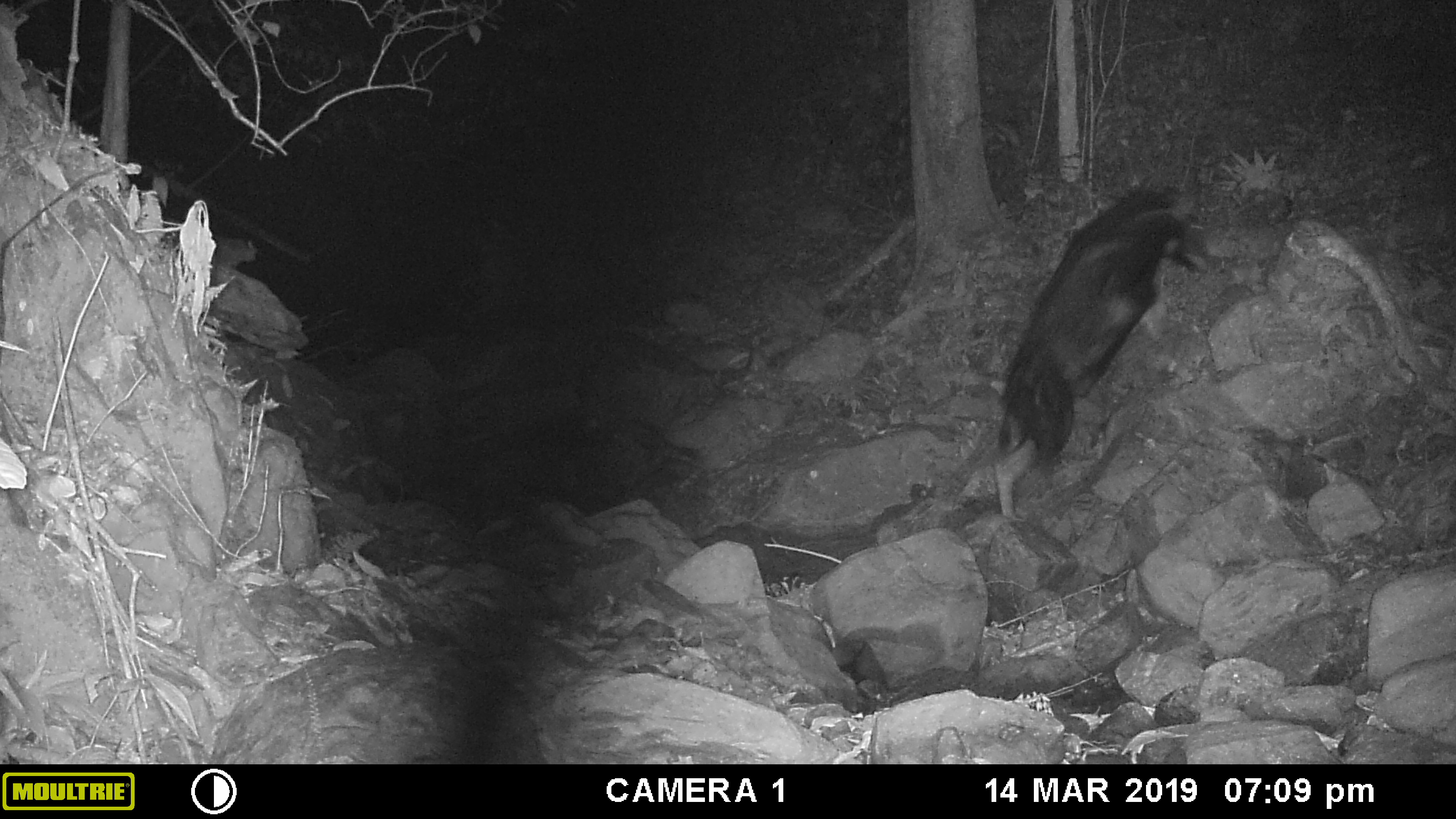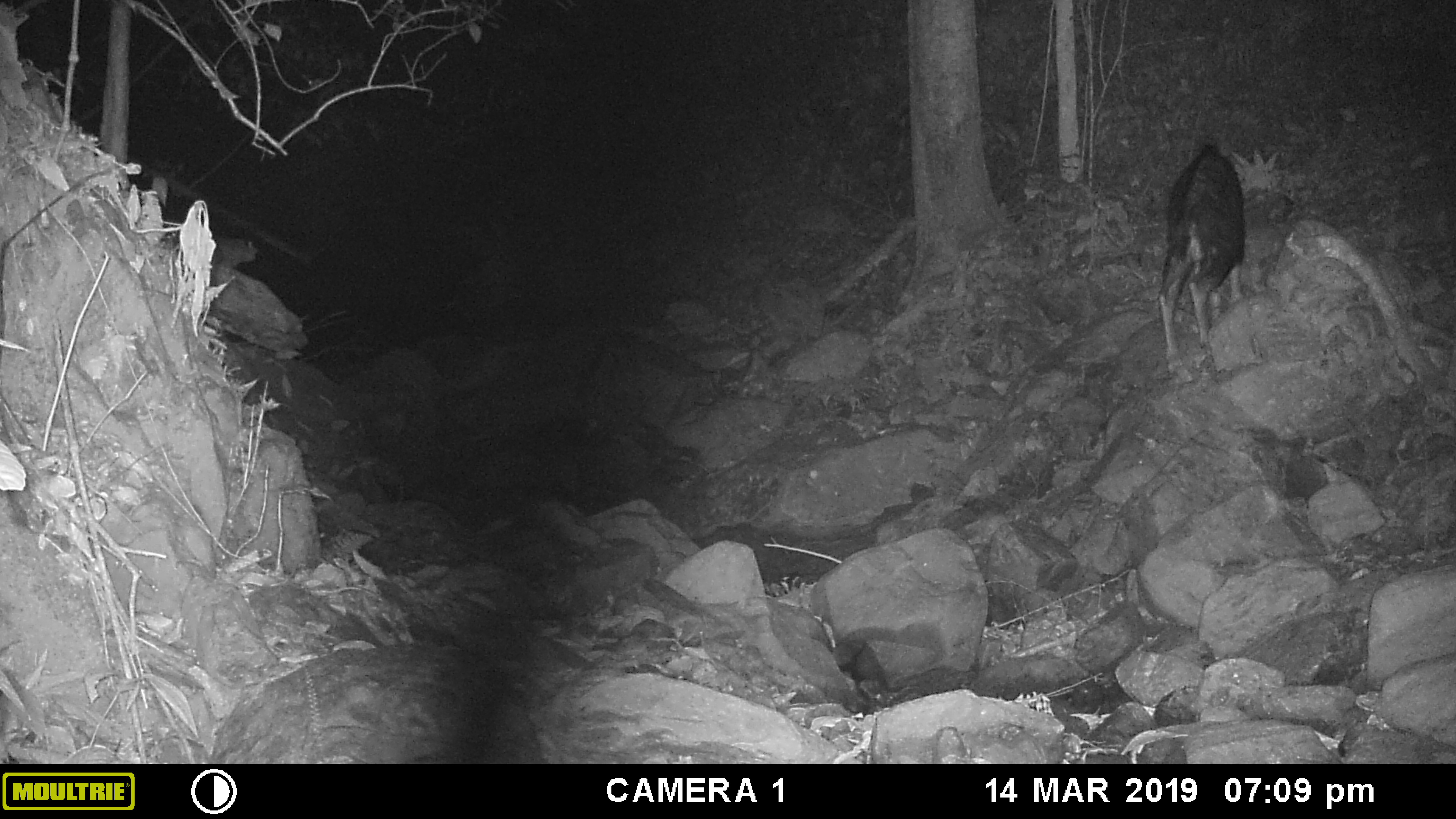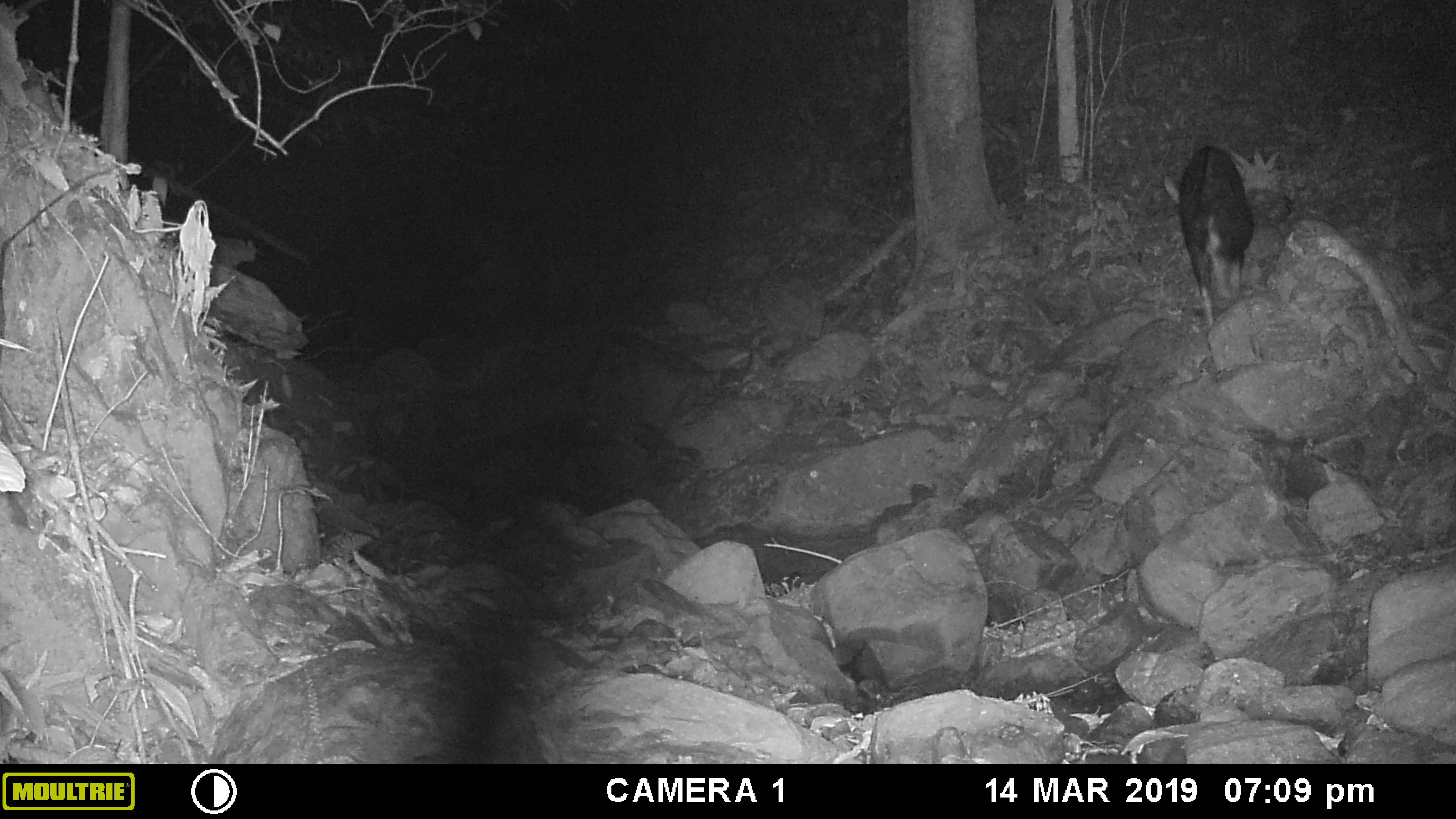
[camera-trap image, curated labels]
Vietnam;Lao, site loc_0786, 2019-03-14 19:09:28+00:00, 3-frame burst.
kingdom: Animalia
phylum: Chordata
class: Mammalia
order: Artiodactyla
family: Bovidae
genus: Capricornis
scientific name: Capricornis sumatraensis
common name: chinese serow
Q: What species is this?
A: Chinese serow (Capricornis sumatraensis).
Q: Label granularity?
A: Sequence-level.